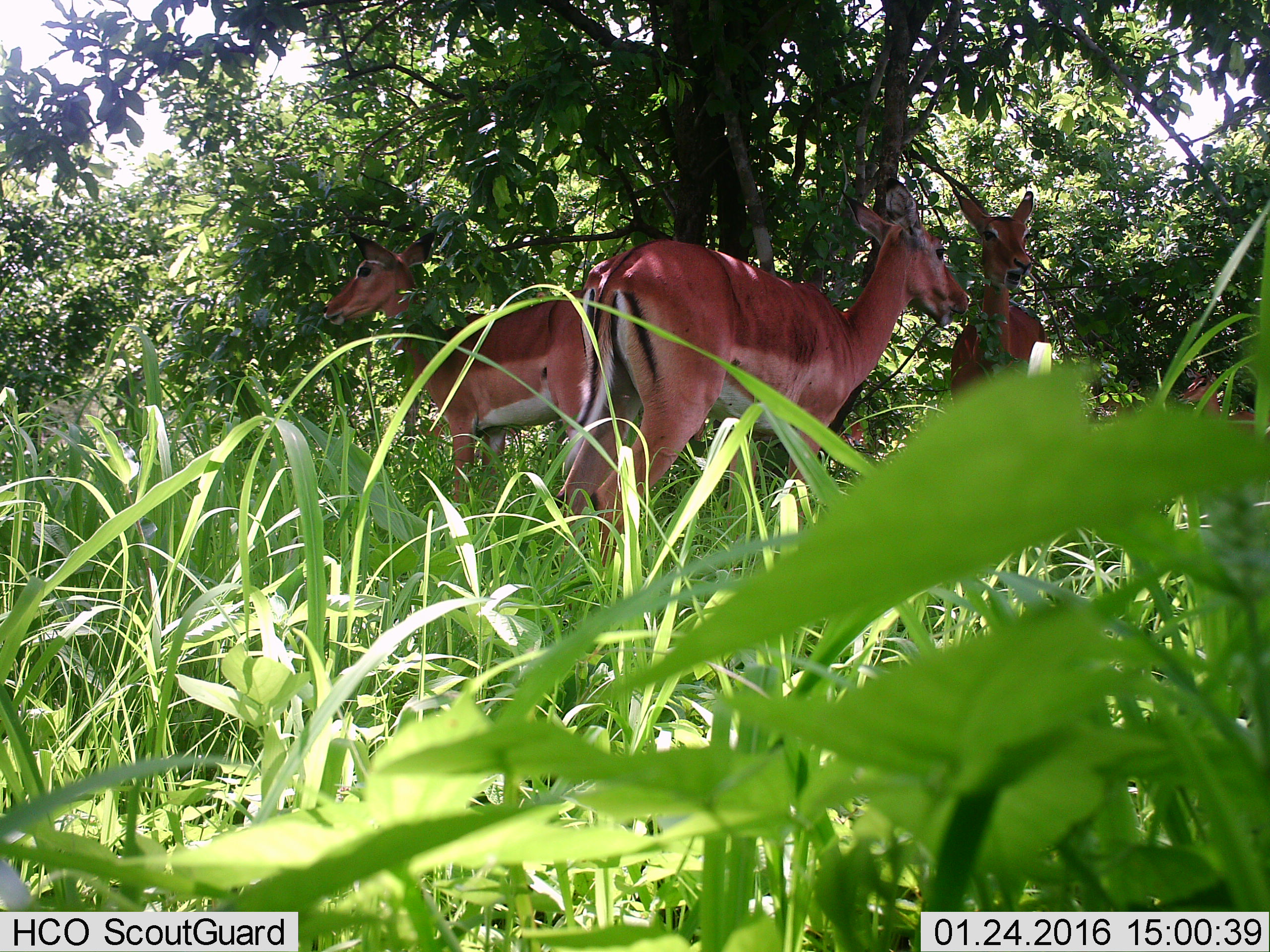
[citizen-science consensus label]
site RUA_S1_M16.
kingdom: Animalia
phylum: Chordata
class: Mammalia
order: Artiodactyla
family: Bovidae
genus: Aepyceros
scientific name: Aepyceros melampus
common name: impala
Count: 4.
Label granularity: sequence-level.